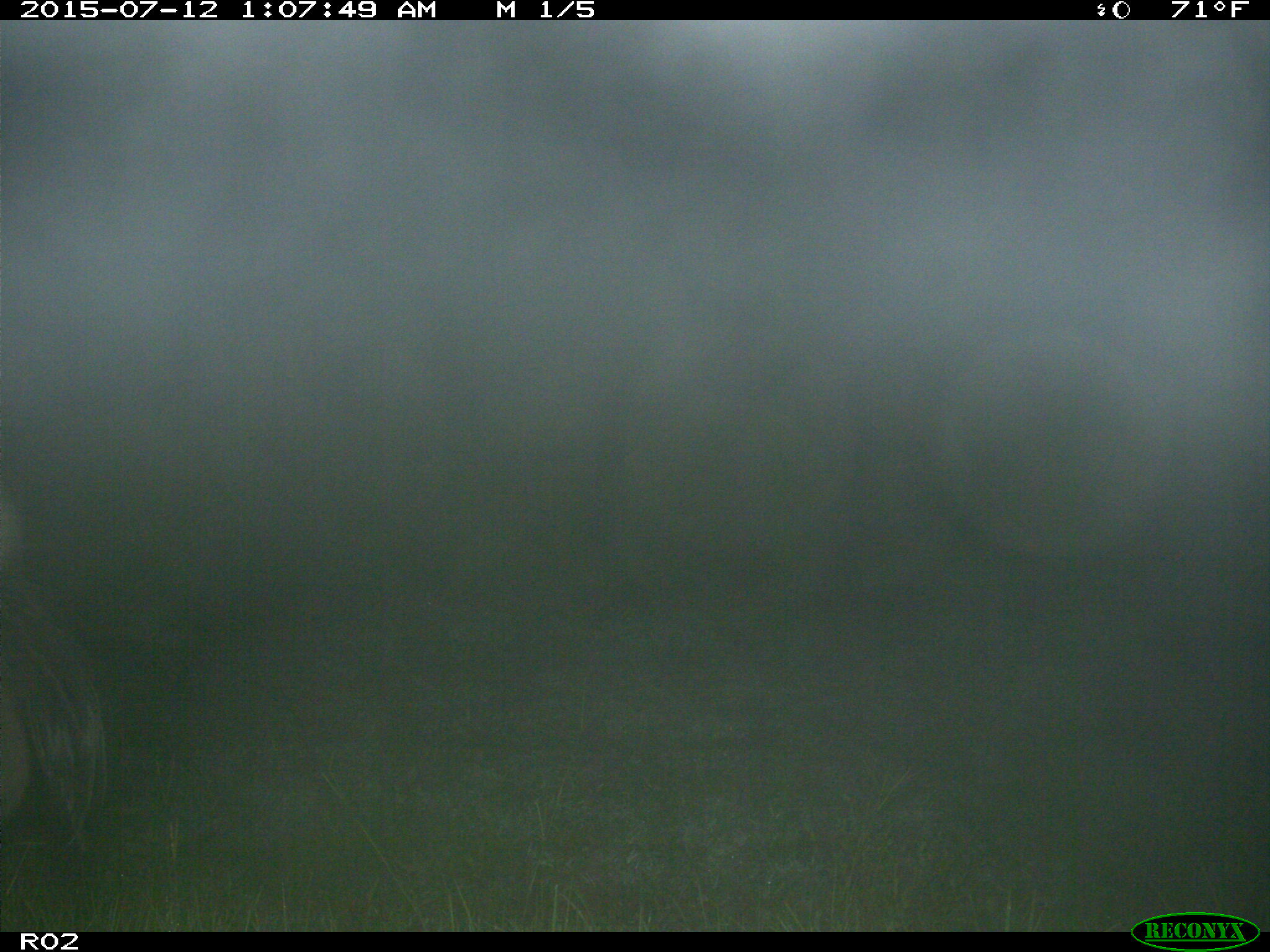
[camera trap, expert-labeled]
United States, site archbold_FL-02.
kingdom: Animalia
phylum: Chordata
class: Mammalia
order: Artiodactyla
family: Suidae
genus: Sus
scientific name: Sus scrofa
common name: wild boar